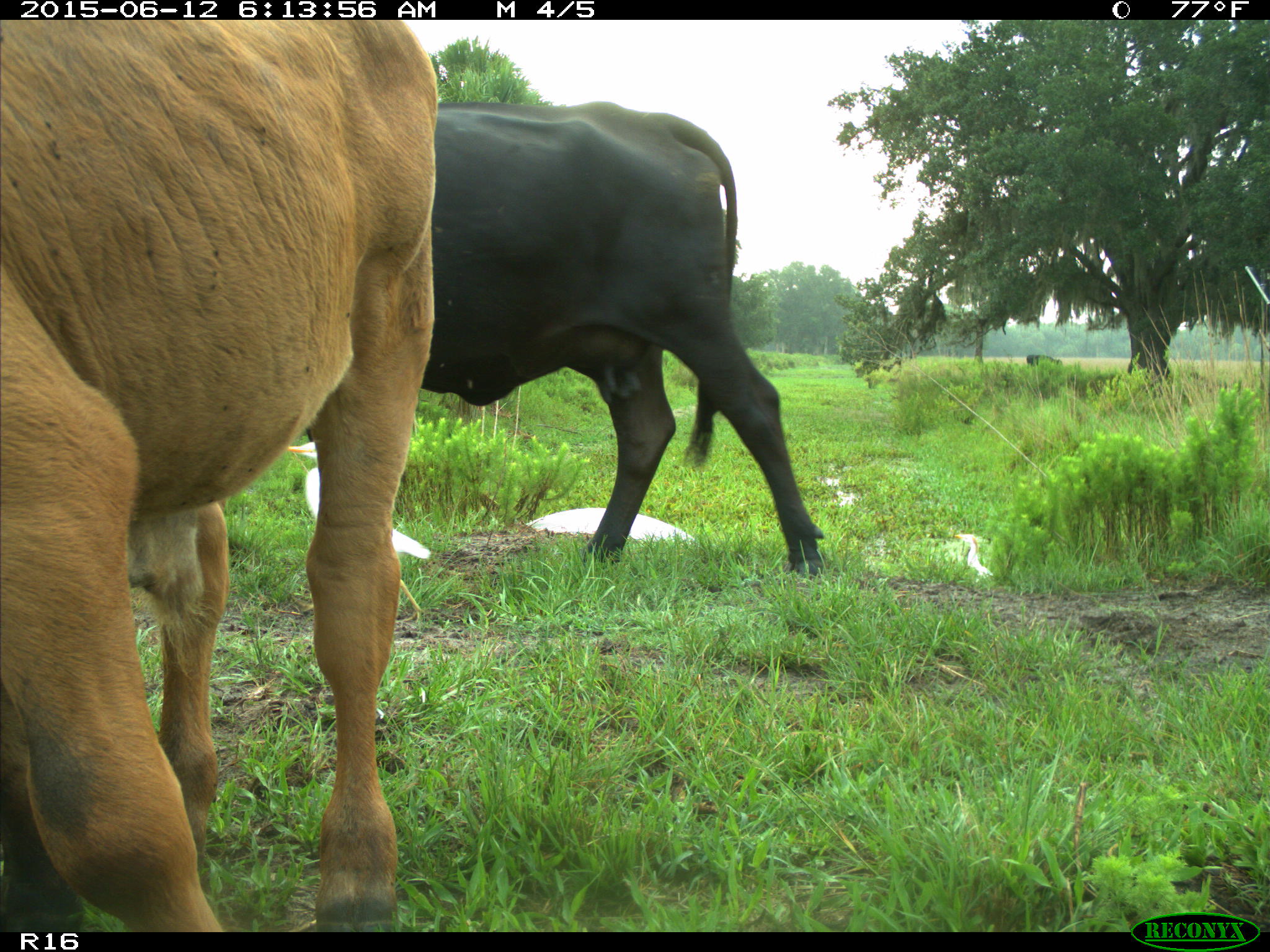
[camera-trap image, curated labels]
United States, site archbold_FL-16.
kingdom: Animalia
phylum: Chordata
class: Mammalia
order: Artiodactyla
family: Bovidae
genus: Bos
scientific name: Bos taurus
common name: domestic cow